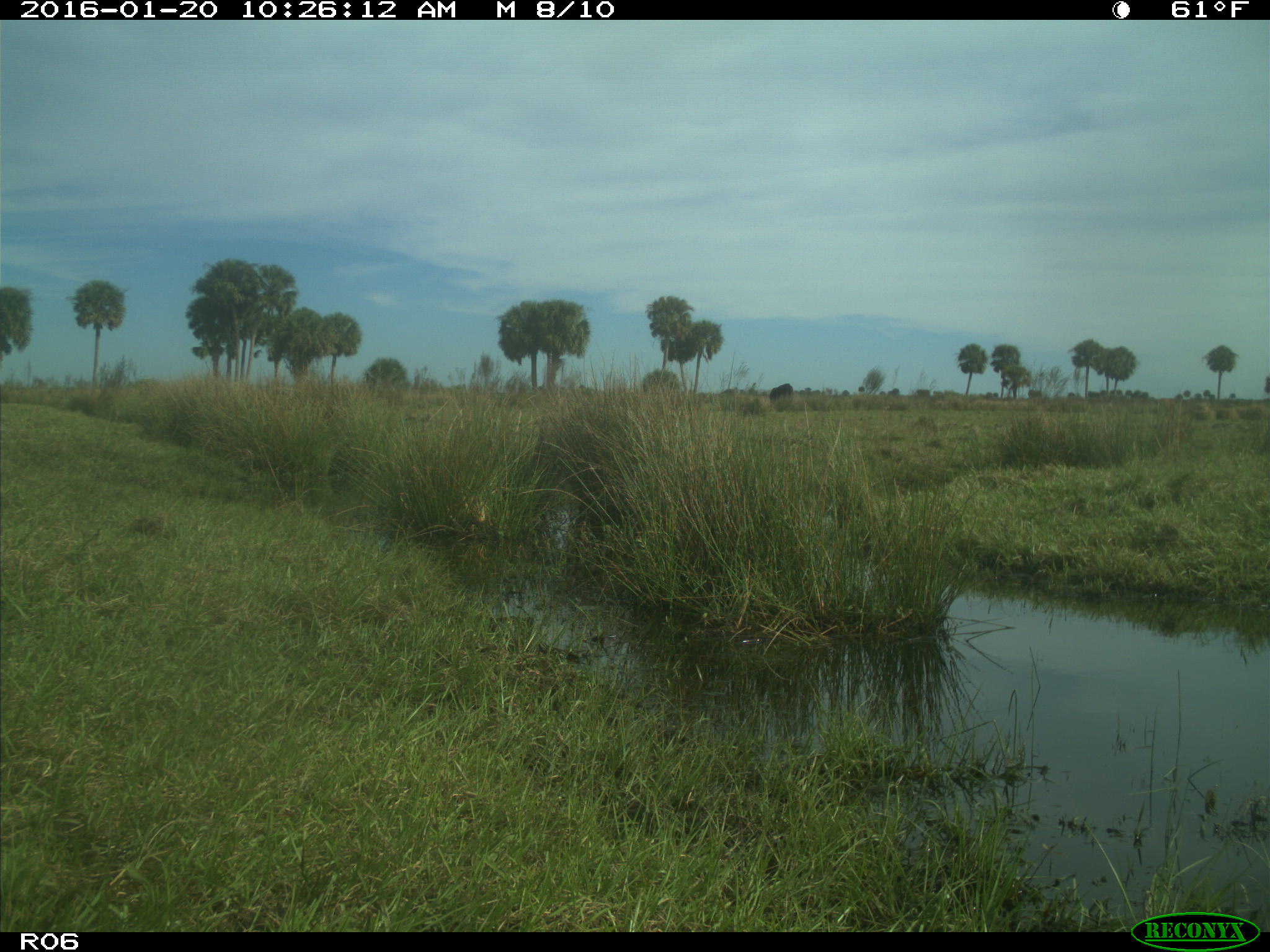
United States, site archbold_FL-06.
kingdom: Animalia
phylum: Chordata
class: Mammalia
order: Artiodactyla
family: Bovidae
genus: Bos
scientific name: Bos taurus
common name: domestic cow